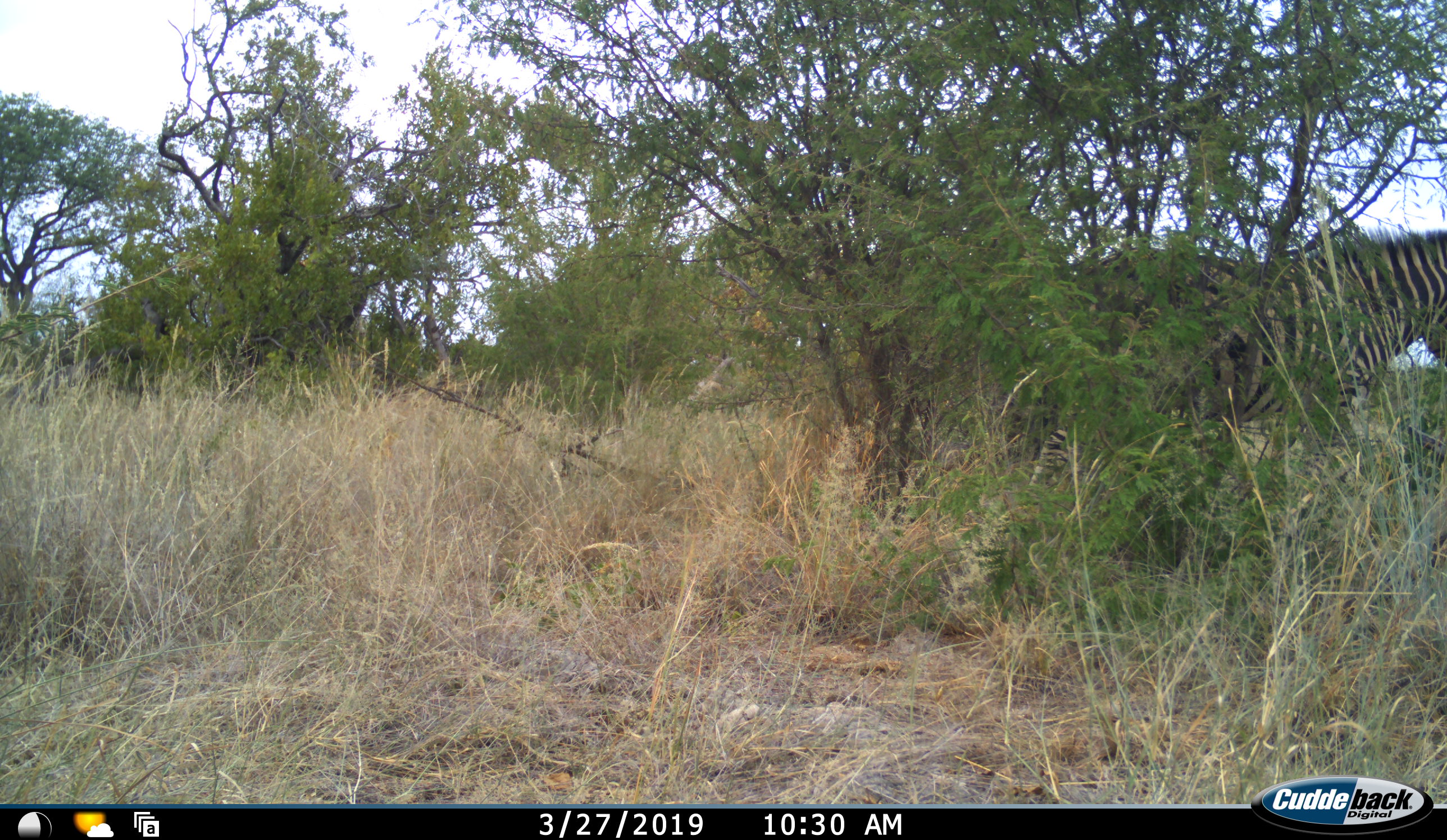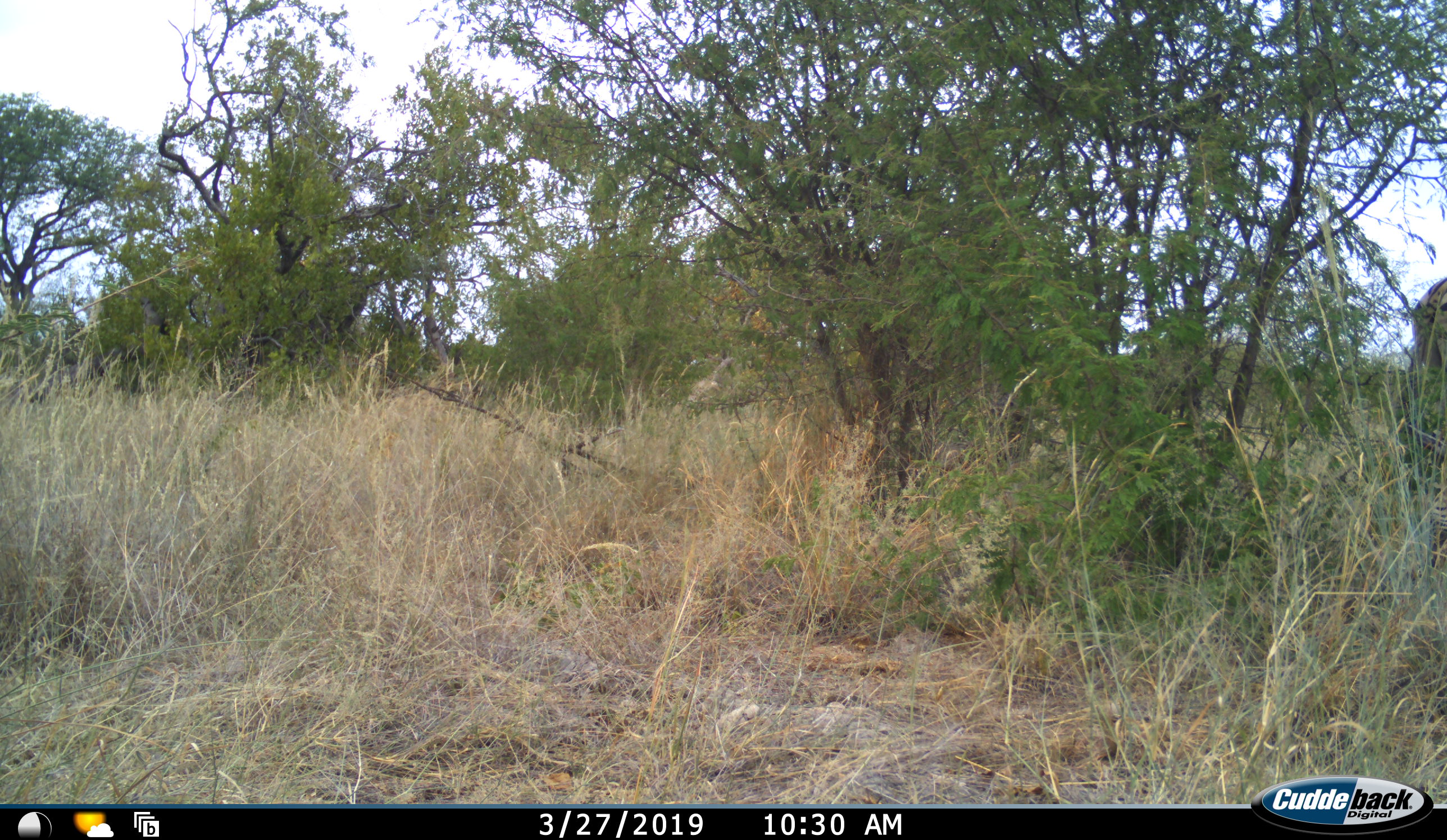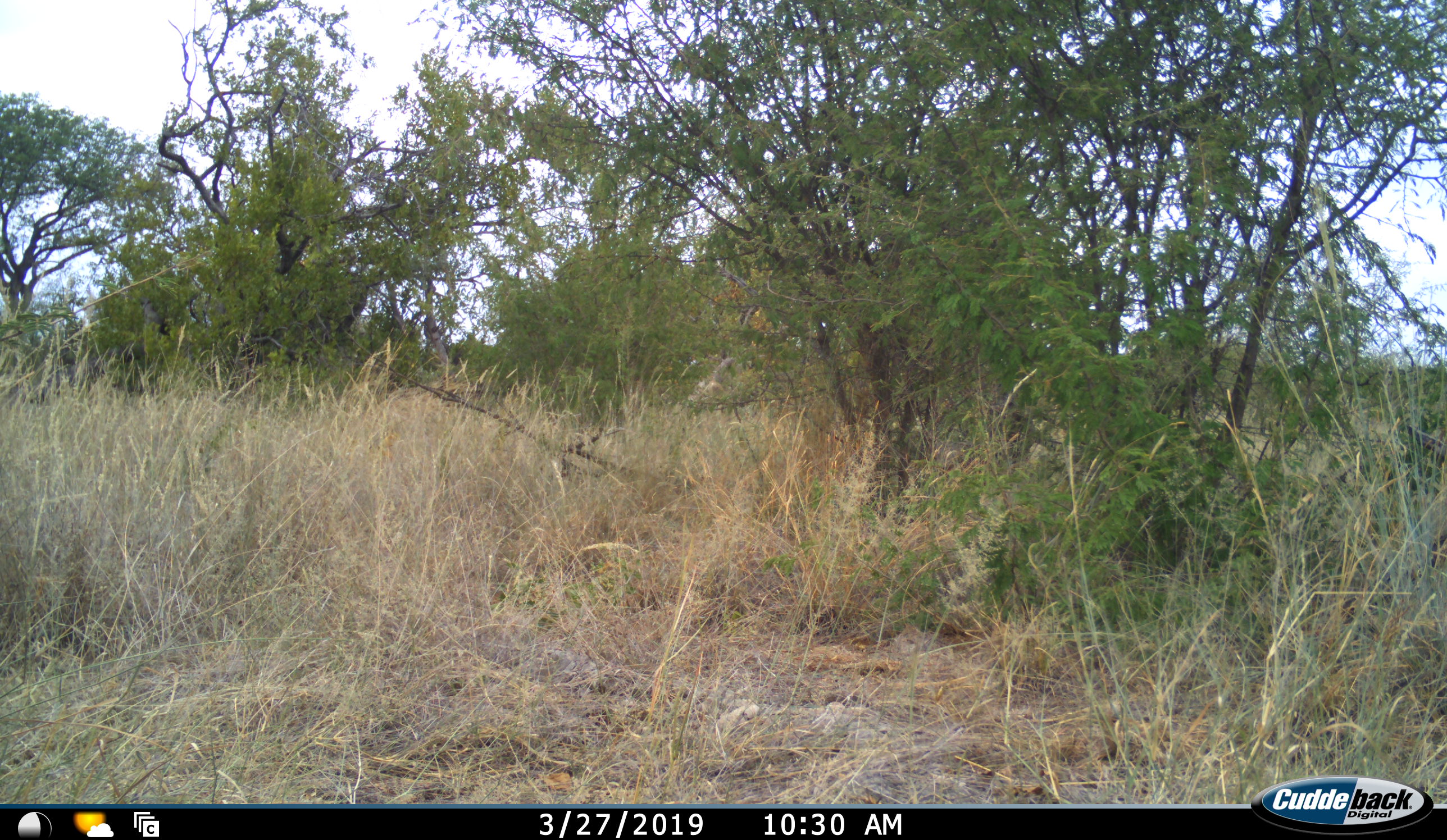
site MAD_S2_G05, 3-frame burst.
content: unidentified animal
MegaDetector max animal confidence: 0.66